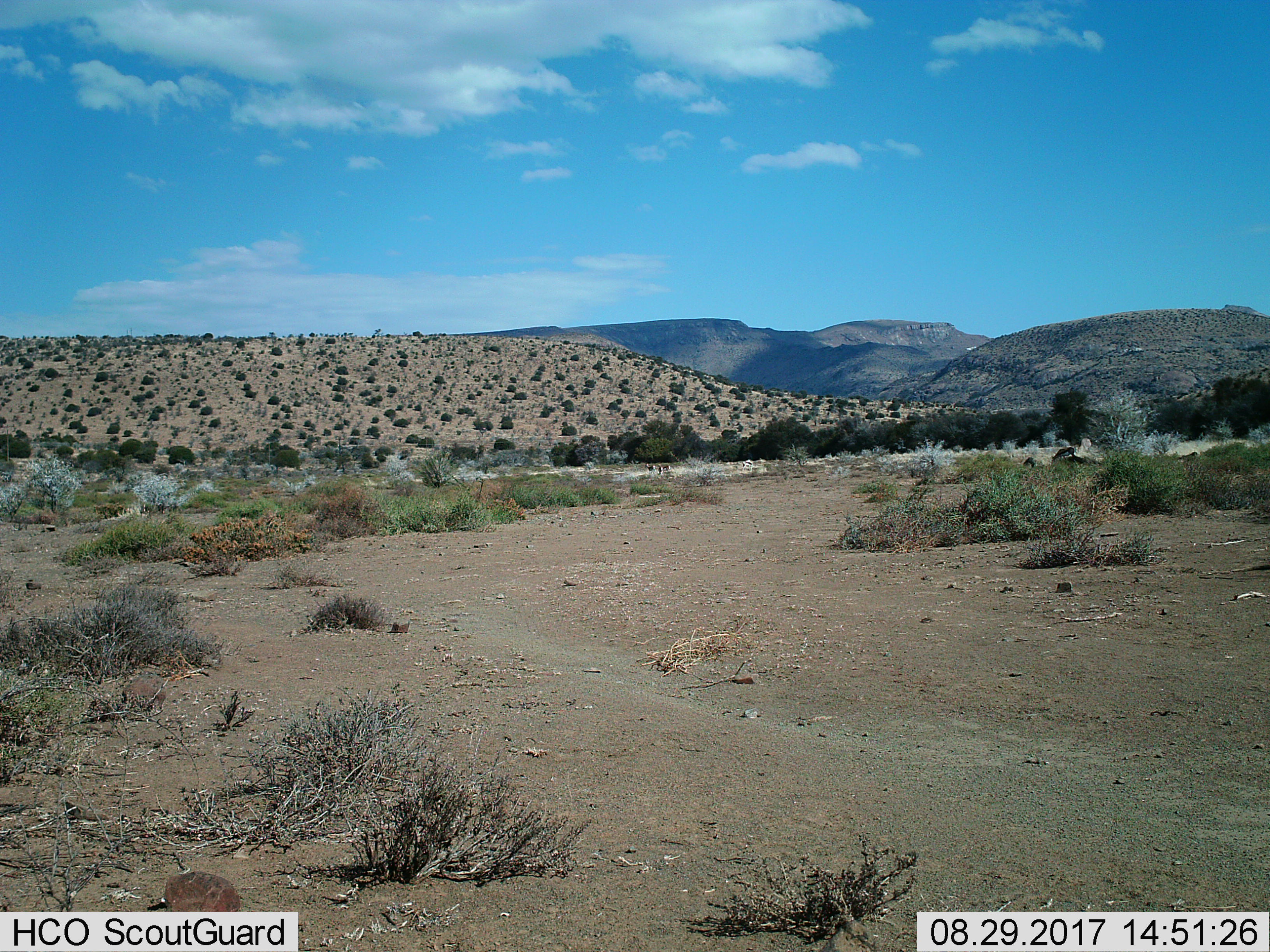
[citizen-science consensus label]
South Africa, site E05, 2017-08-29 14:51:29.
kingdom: Animalia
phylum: Chordata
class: Mammalia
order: Artiodactyla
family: Bovidae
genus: Antidorcas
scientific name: Antidorcas marsupialis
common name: springbok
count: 5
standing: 33%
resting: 0%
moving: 17%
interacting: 0%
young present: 0%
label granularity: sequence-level